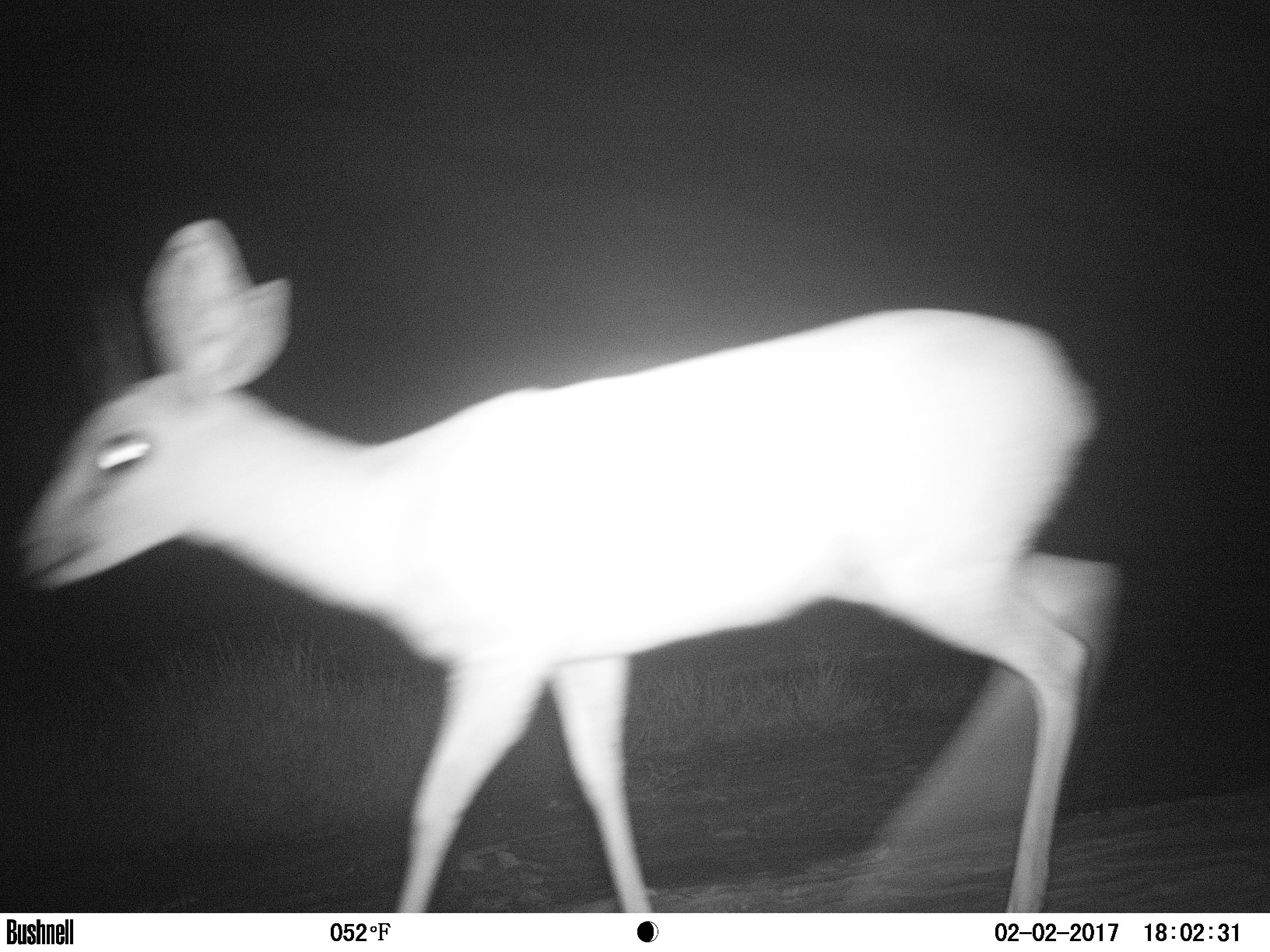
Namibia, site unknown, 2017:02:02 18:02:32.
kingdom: Animalia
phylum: Chordata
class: Mammalia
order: Artiodactyla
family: Bovidae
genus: Raphicerus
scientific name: Raphicerus campestris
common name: steenbok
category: raphiceros campestris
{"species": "raphiceros campestris (steenbok) (Raphicerus campestris)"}